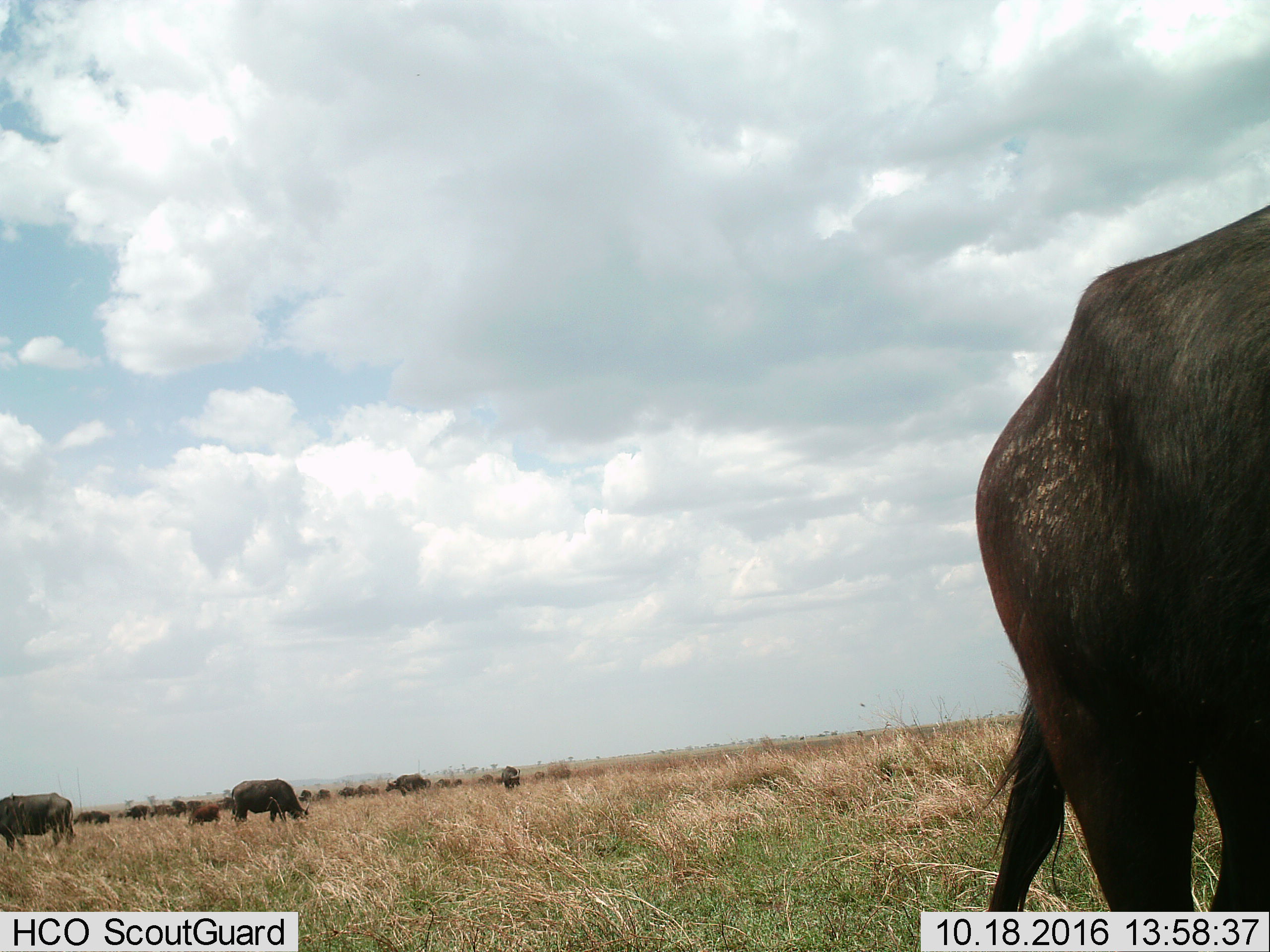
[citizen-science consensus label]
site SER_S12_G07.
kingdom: Animalia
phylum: Chordata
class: Mammalia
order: Artiodactyla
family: Bovidae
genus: Syncerus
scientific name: Syncerus caffer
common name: african buffalo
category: buffalo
Buffalo (african buffalo) (Syncerus caffer), count 11-50. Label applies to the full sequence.